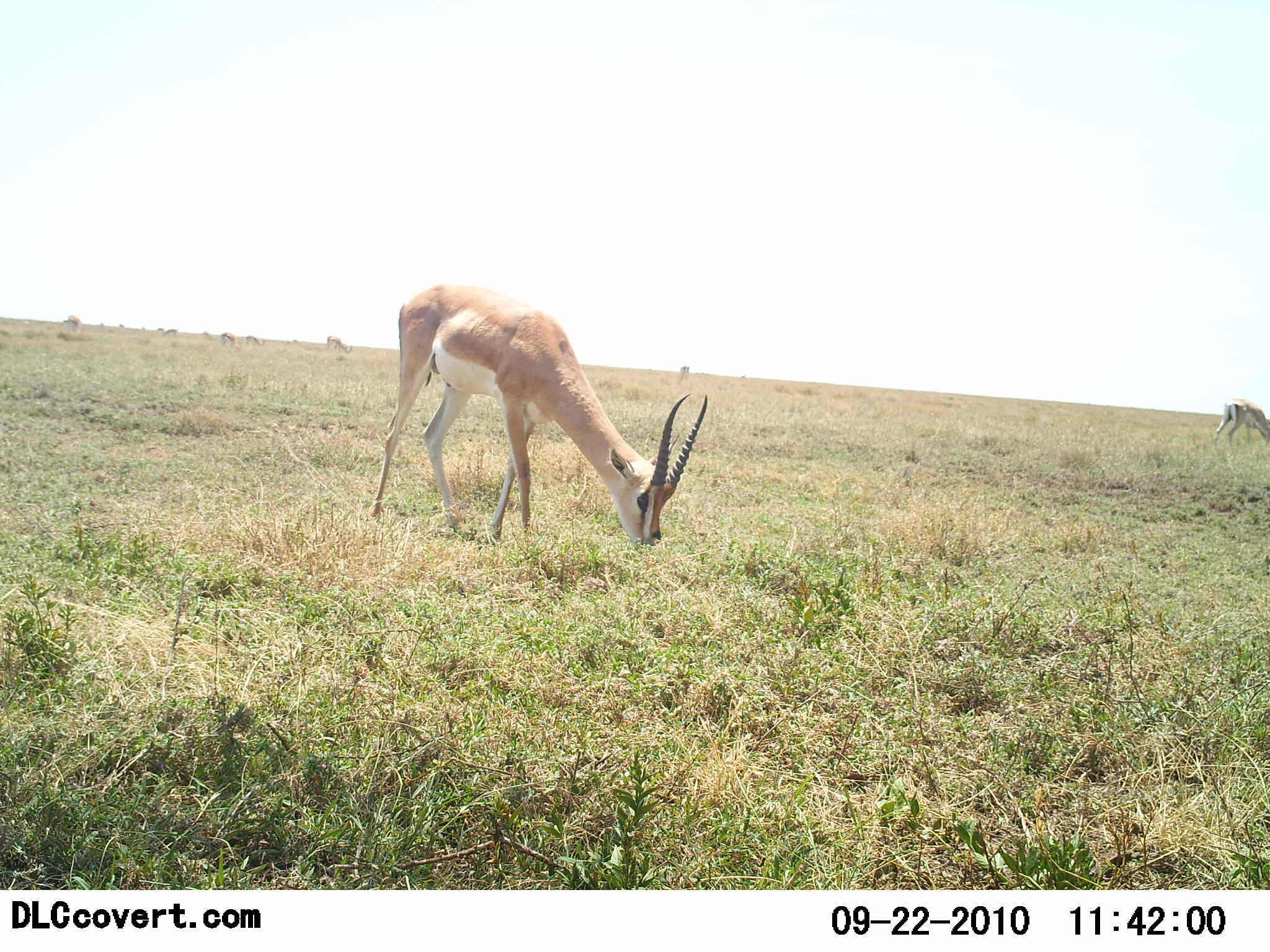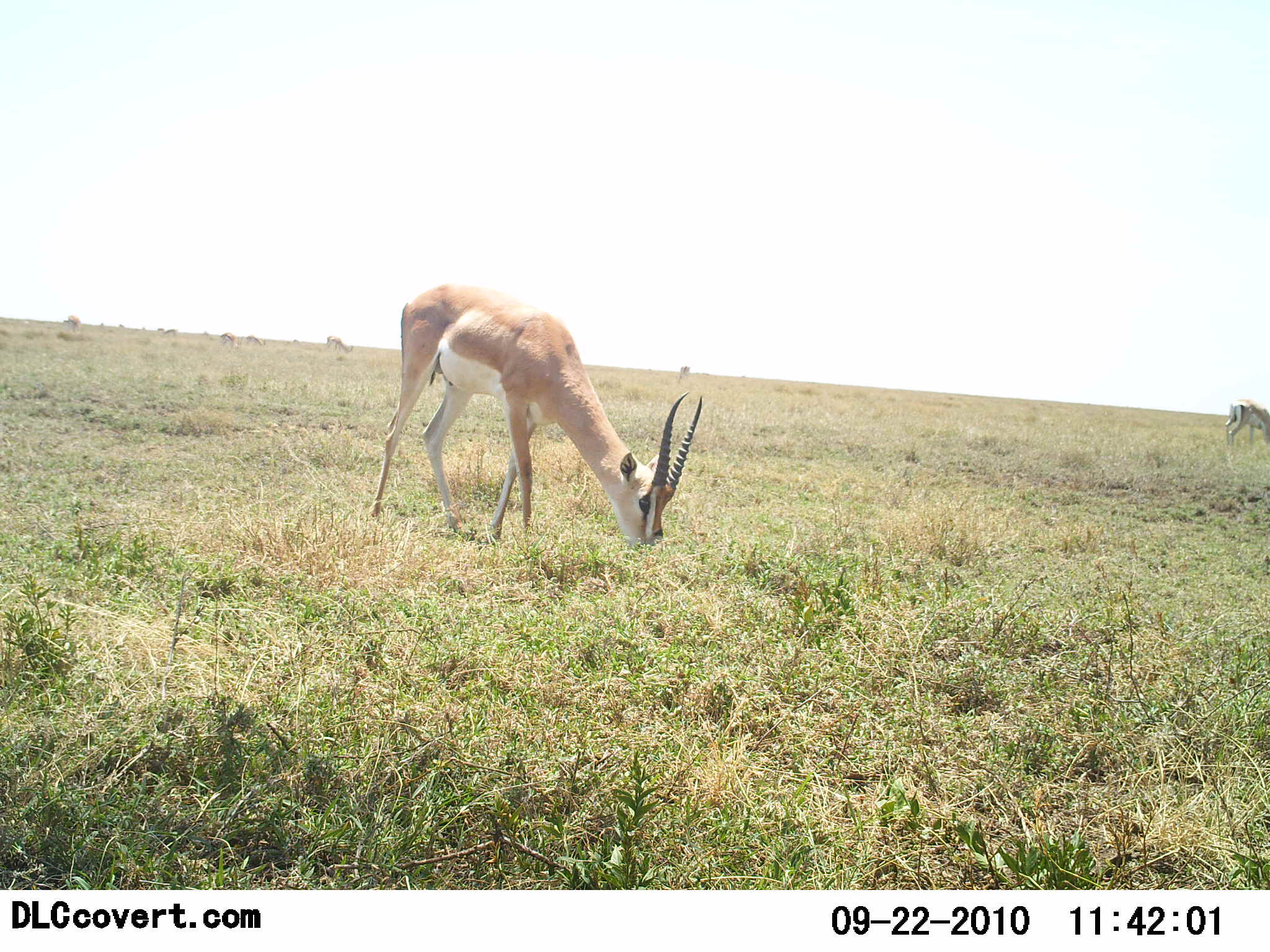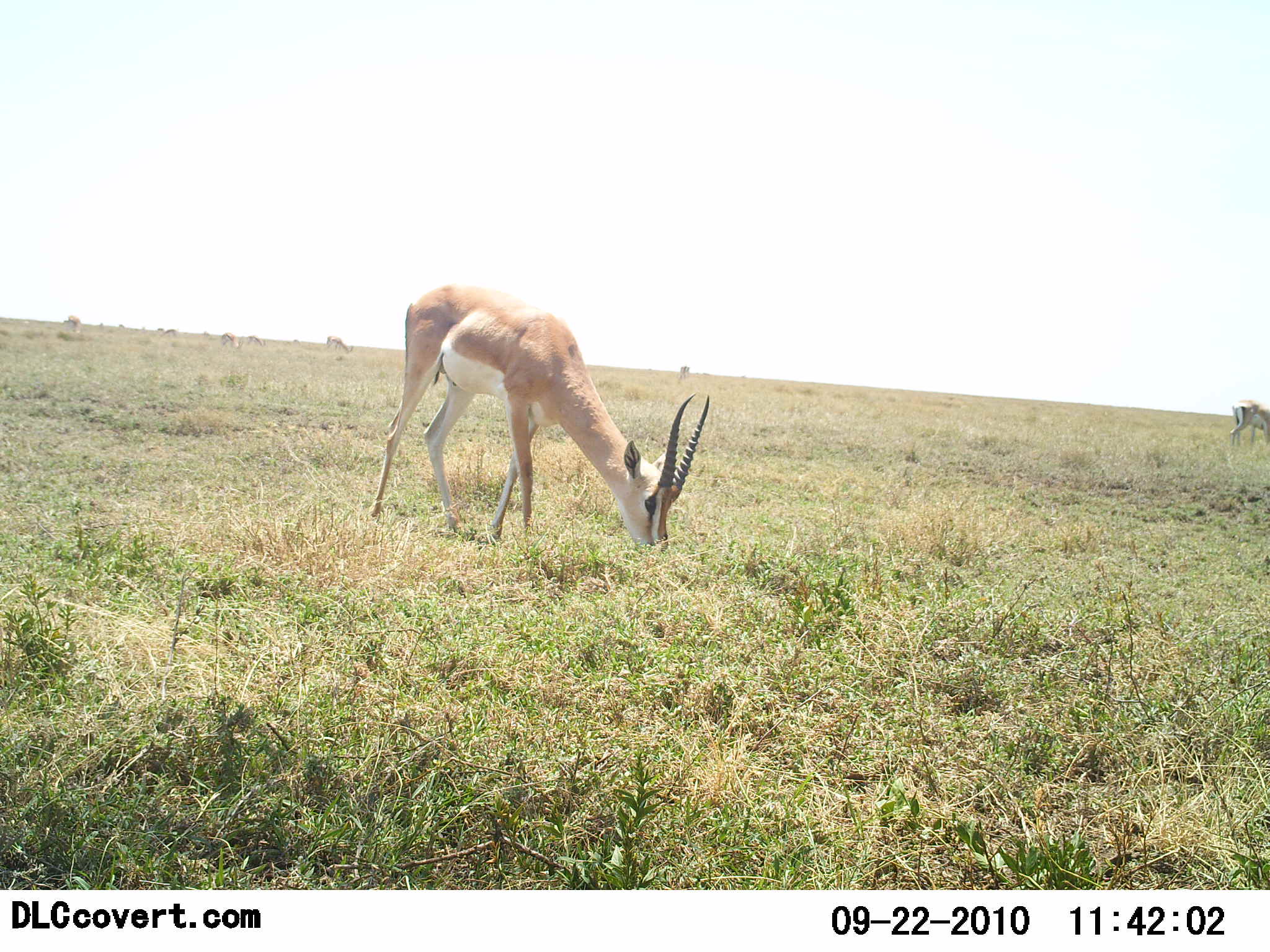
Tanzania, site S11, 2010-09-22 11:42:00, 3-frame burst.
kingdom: Animalia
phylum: Chordata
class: Mammalia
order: Artiodactyla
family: Bovidae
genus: Nanger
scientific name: Nanger granti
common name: grant's gazelle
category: gazellegrants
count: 2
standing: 36%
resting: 0%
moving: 0%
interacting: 0%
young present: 0%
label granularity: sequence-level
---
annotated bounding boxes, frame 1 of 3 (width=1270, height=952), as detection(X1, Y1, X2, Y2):
animal: detection(369, 282, 711, 558); detection(1210, 398, 1270, 454); detection(324, 334, 353, 354); detection(218, 332, 242, 348); detection(245, 334, 269, 348); detection(66, 315, 81, 333)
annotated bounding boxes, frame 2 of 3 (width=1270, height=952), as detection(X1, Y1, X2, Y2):
animal: detection(369, 284, 704, 564); detection(1222, 398, 1270, 452); detection(326, 335, 354, 354); detection(66, 314, 81, 334); detection(220, 333, 240, 348); detection(245, 334, 268, 347); detection(679, 366, 692, 383)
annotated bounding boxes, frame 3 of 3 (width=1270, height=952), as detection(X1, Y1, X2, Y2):
animal: detection(369, 283, 712, 560); detection(1228, 399, 1270, 449); detection(324, 335, 353, 355); detection(221, 332, 244, 348); detection(67, 314, 82, 337); detection(244, 334, 266, 346)